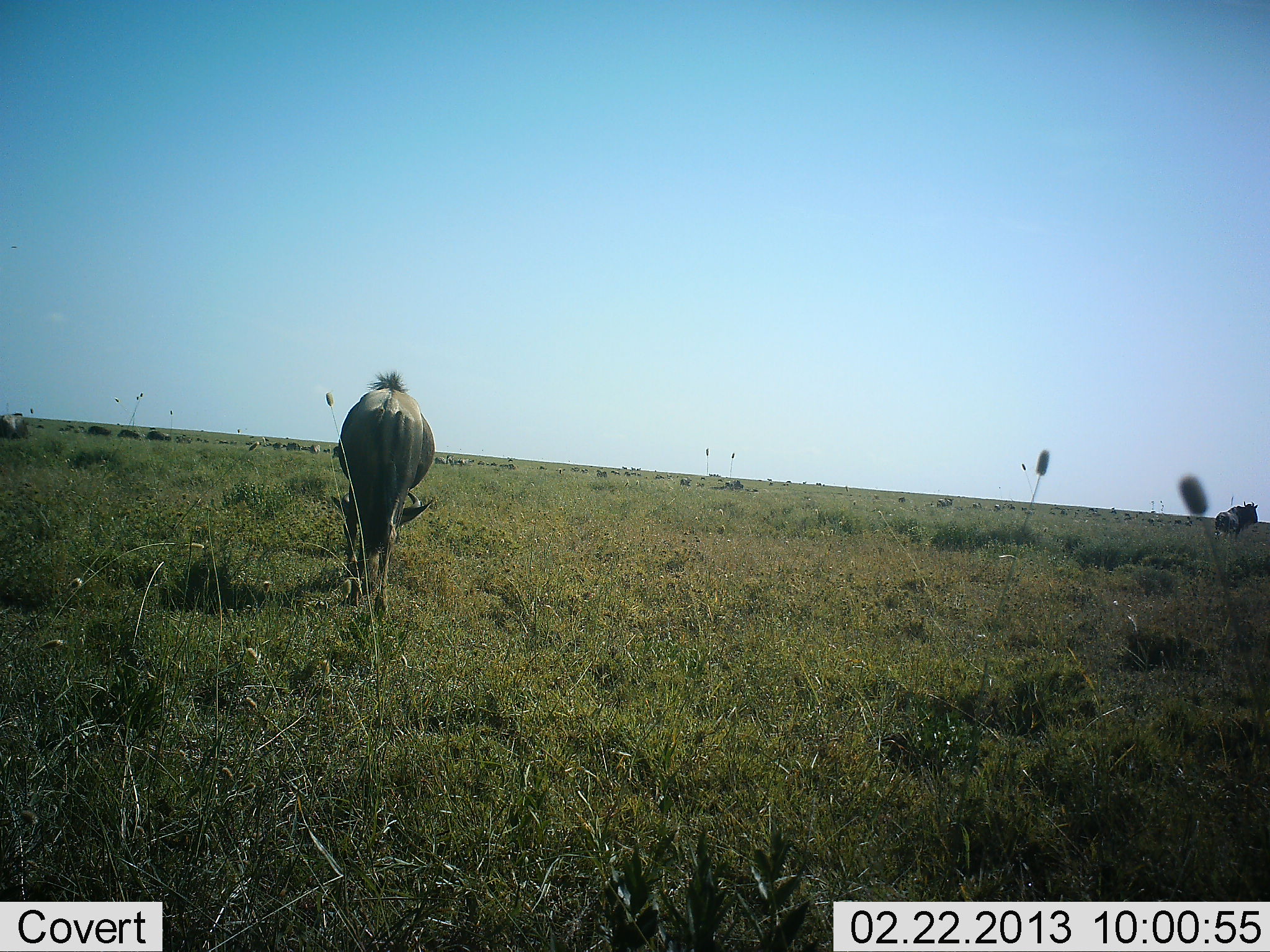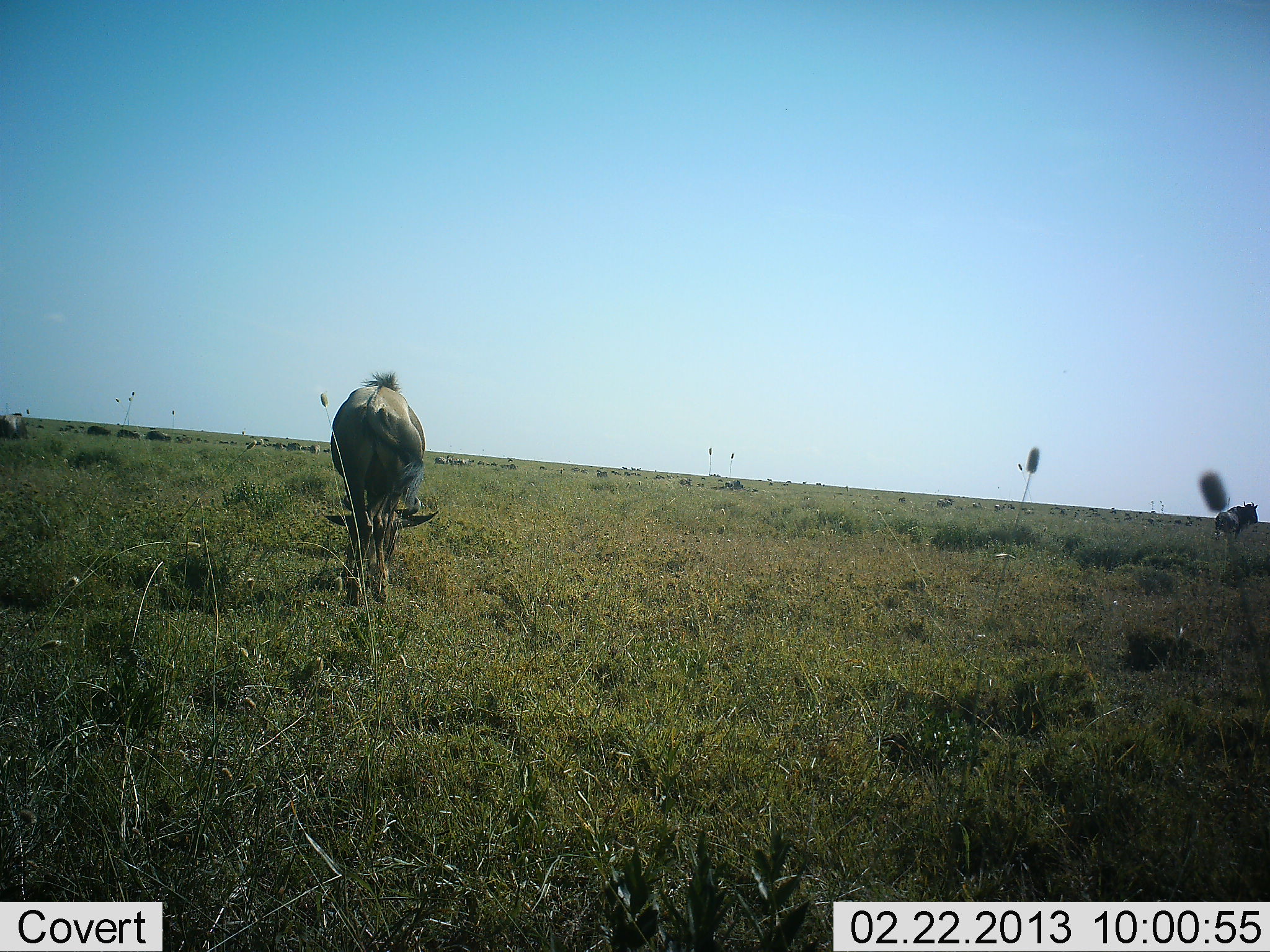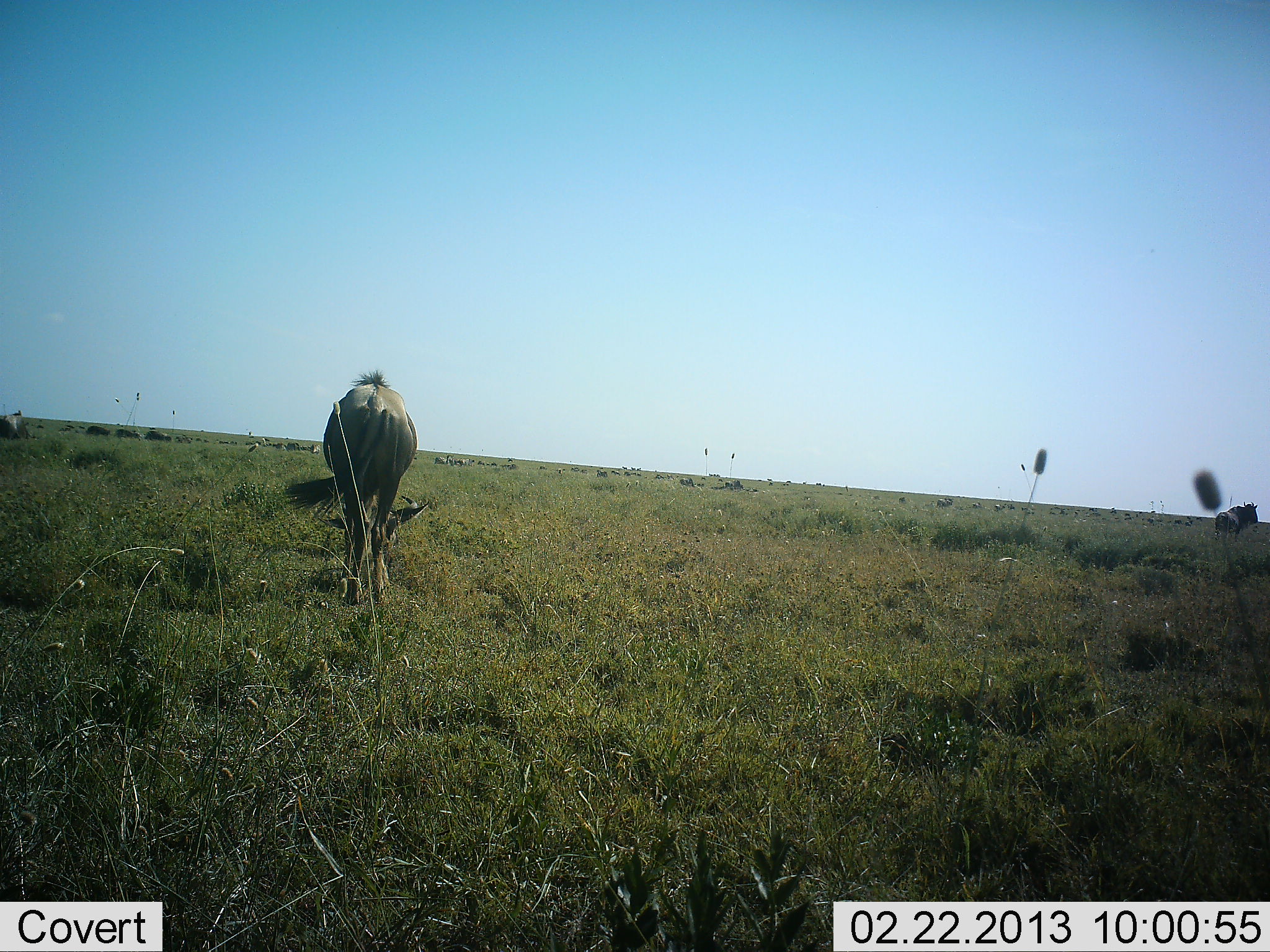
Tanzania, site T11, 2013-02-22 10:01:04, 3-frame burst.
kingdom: Animalia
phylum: Chordata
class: Mammalia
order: Artiodactyla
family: Bovidae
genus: Connochaetes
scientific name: Connochaetes taurinus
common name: blue wildebeest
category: wildebeest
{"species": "wildebeest (blue wildebeest) (Connochaetes taurinus)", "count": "3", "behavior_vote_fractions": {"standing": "47%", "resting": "0%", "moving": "27%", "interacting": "0%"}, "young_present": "0%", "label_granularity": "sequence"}